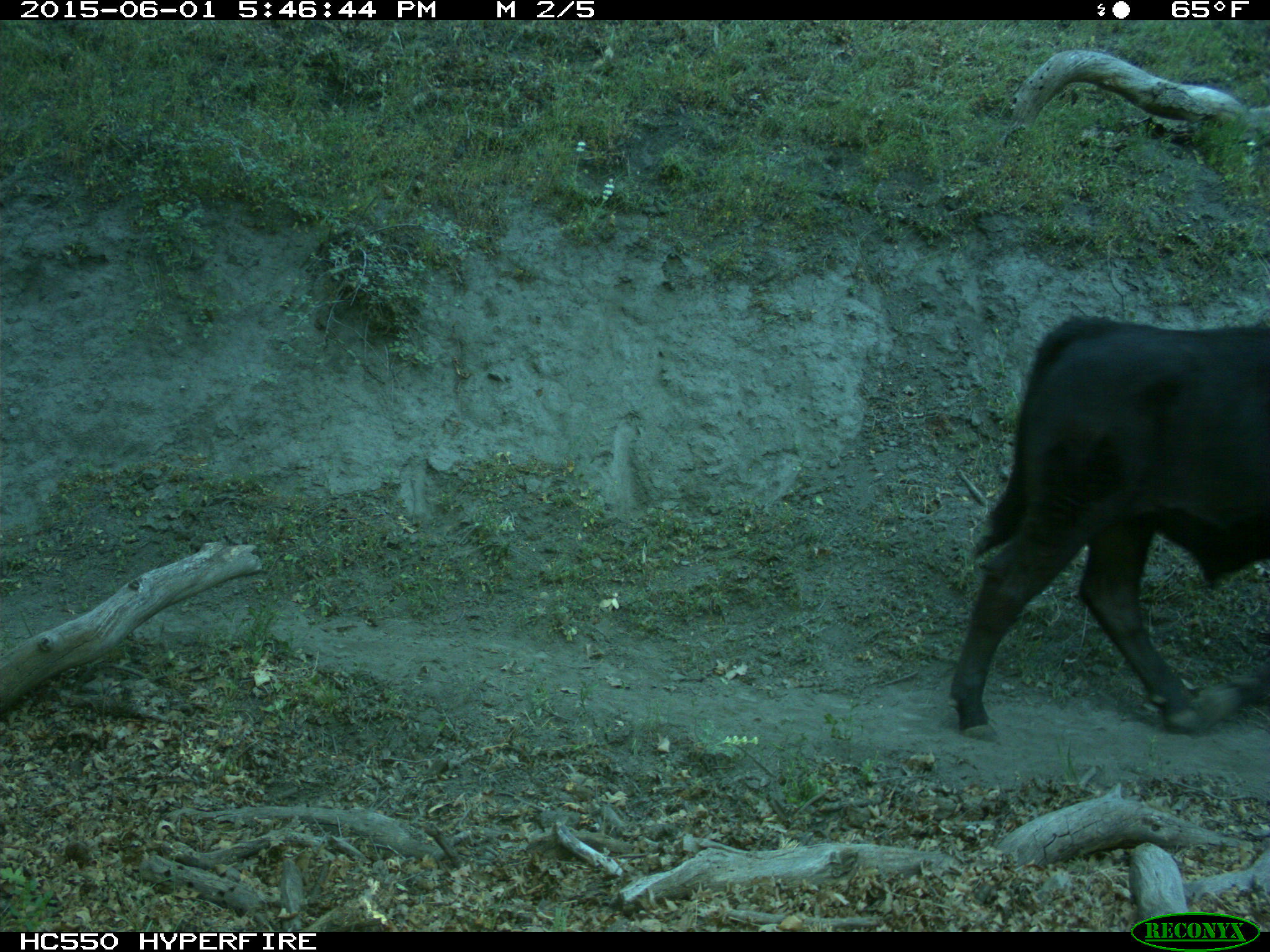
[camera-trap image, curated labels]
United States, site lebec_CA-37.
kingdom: Animalia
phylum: Chordata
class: Mammalia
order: Artiodactyla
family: Bovidae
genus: Bos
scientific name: Bos taurus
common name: domestic cow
Bos taurus (domestic cow).